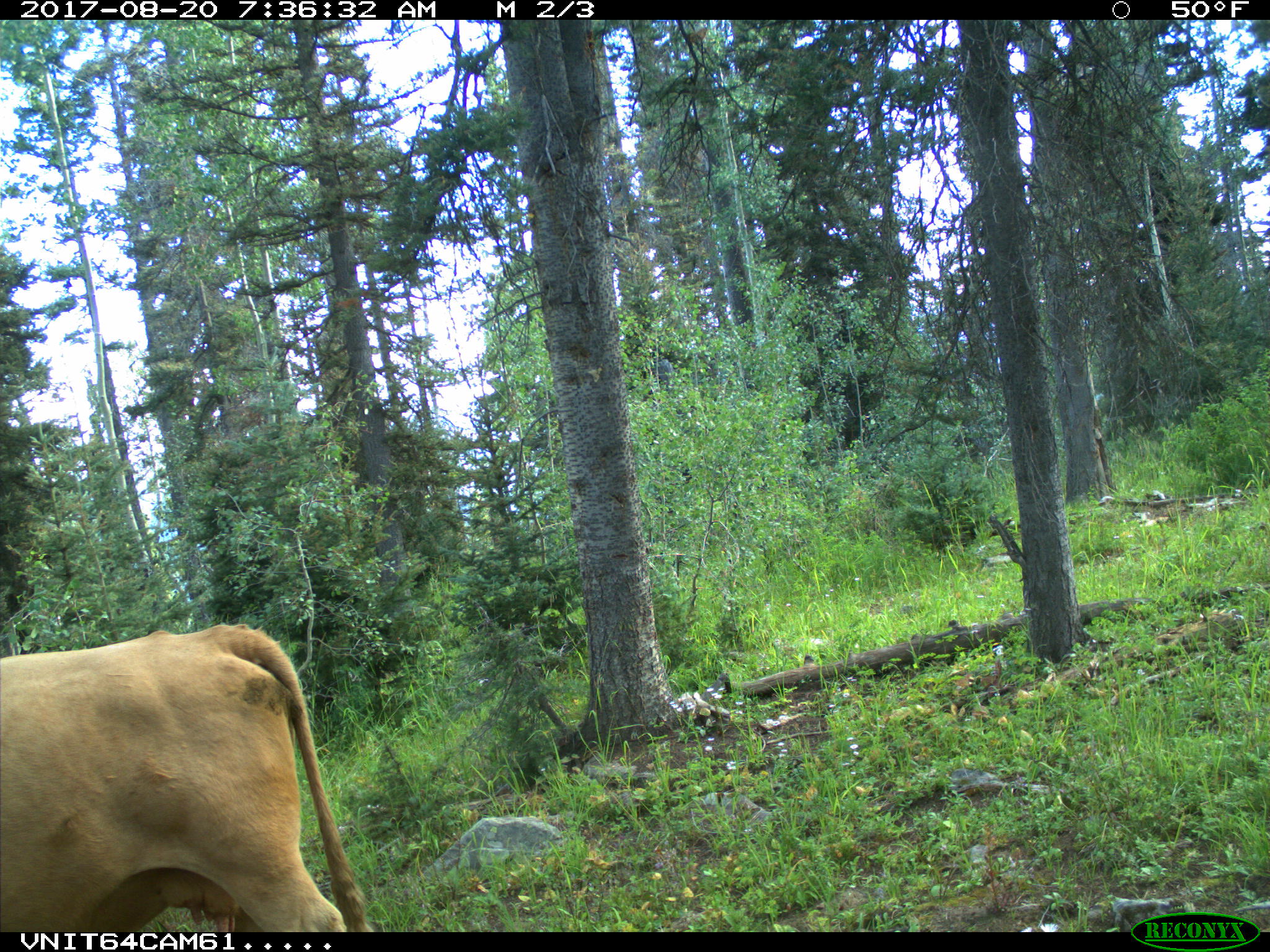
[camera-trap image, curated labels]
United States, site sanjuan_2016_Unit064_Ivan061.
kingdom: Animalia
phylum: Chordata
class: Mammalia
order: Artiodactyla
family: Bovidae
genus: Bos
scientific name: Bos taurus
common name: domestic cow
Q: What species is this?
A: Bos taurus (domestic cow).